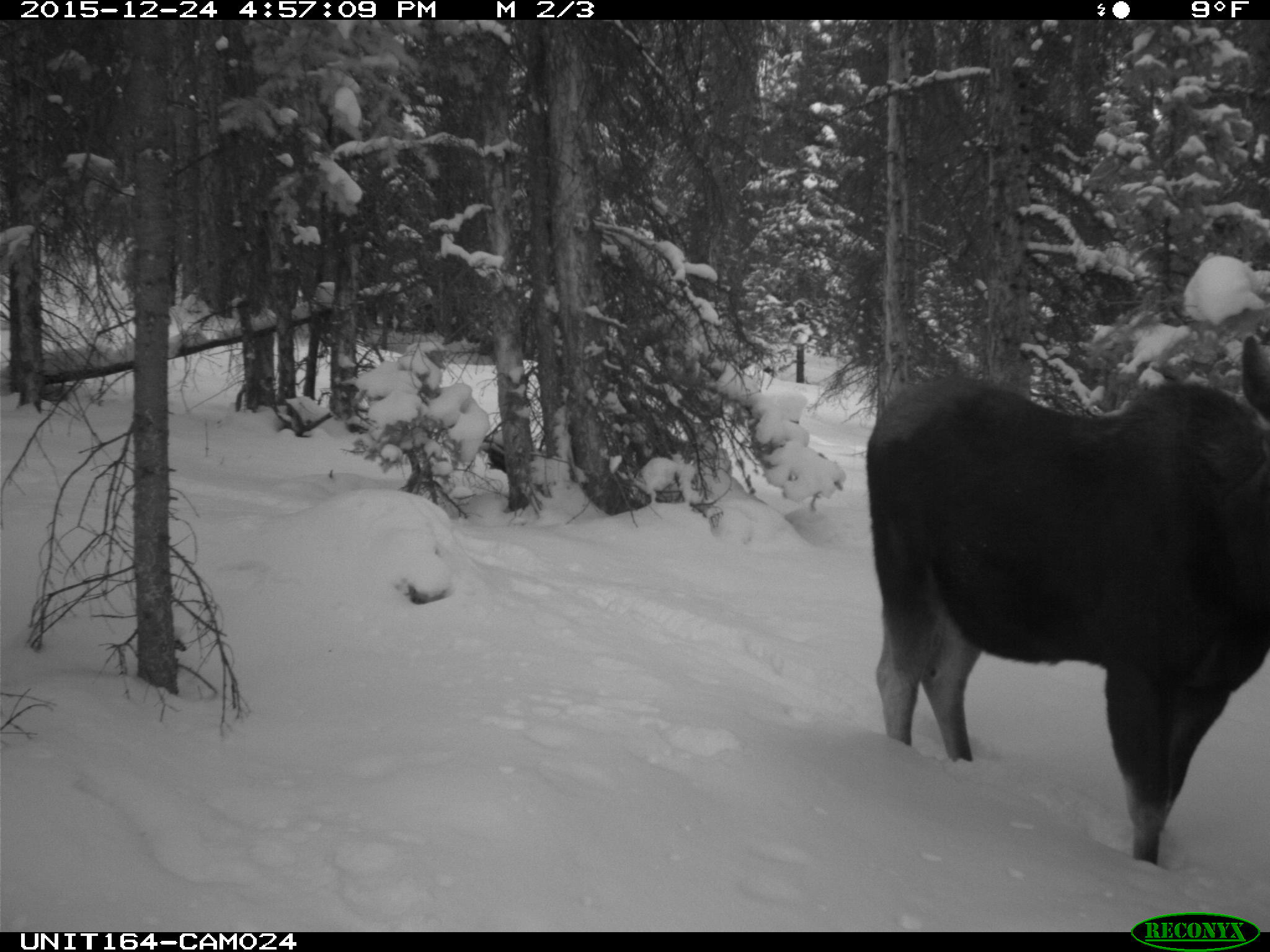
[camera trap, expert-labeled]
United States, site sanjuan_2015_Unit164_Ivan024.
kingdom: Animalia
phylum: Chordata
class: Mammalia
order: Artiodactyla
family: Cervidae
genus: Alces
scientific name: Alces alces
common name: moose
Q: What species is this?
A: Alces alces (moose).